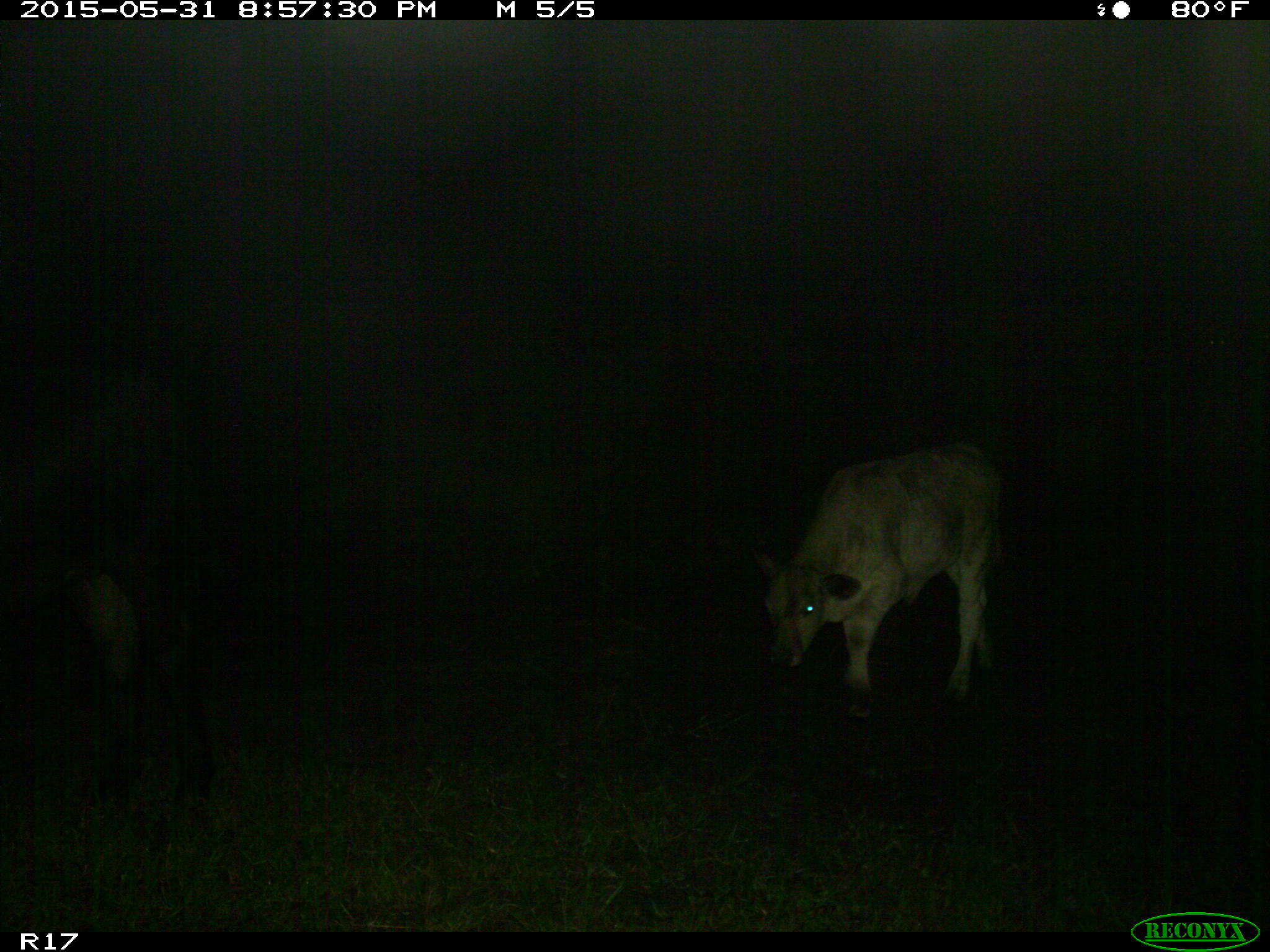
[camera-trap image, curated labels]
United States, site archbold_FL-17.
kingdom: Animalia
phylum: Chordata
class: Mammalia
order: Artiodactyla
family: Bovidae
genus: Bos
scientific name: Bos taurus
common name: domestic cow